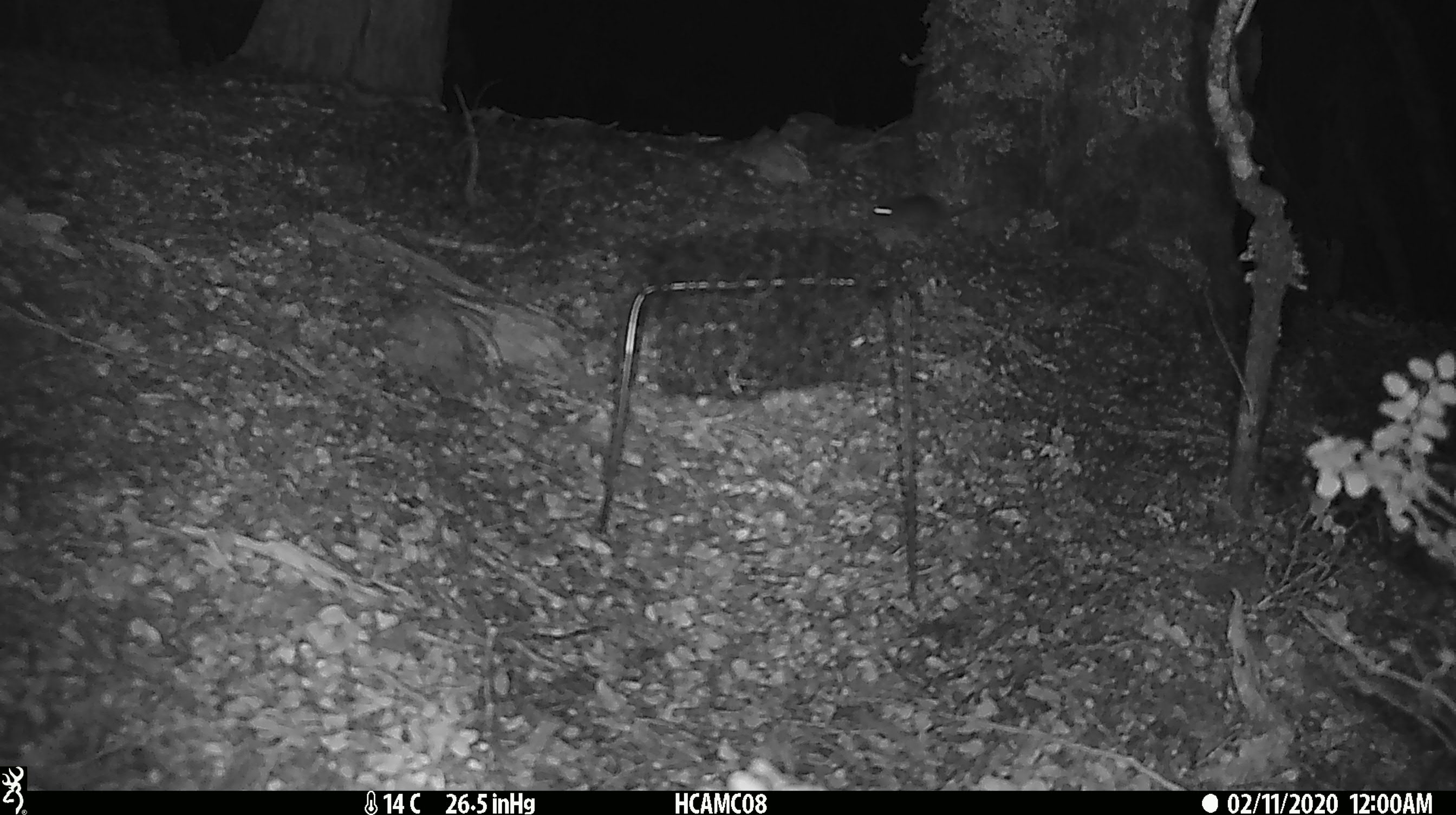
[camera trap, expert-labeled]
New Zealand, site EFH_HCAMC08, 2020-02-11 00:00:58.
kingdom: Animalia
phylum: Chordata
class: Mammalia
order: Rodentia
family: Muridae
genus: Mus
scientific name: Mus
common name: mouse